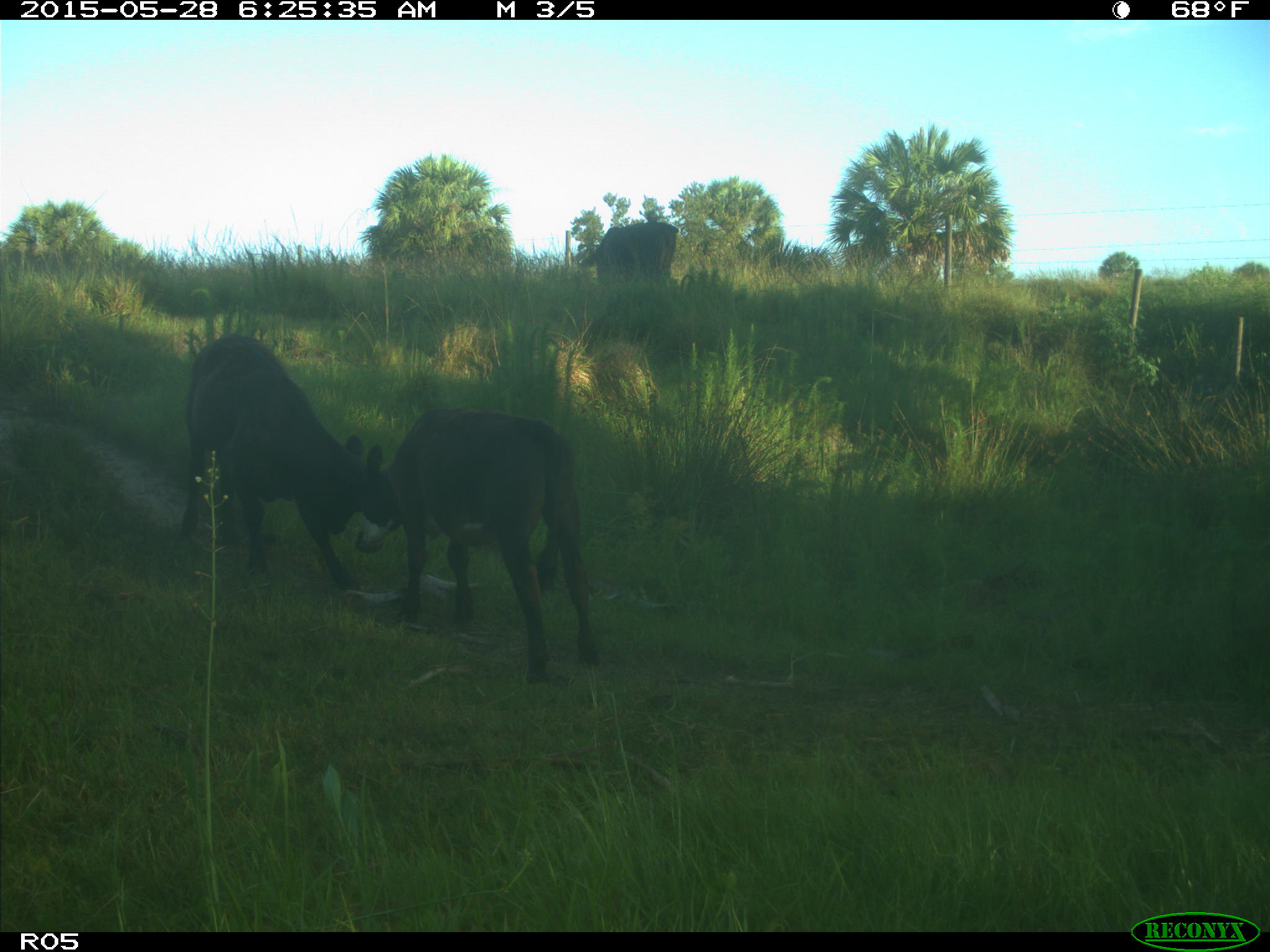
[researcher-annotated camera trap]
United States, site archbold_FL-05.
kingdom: Animalia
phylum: Chordata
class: Mammalia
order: Artiodactyla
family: Bovidae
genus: Bos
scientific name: Bos taurus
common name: domestic cow